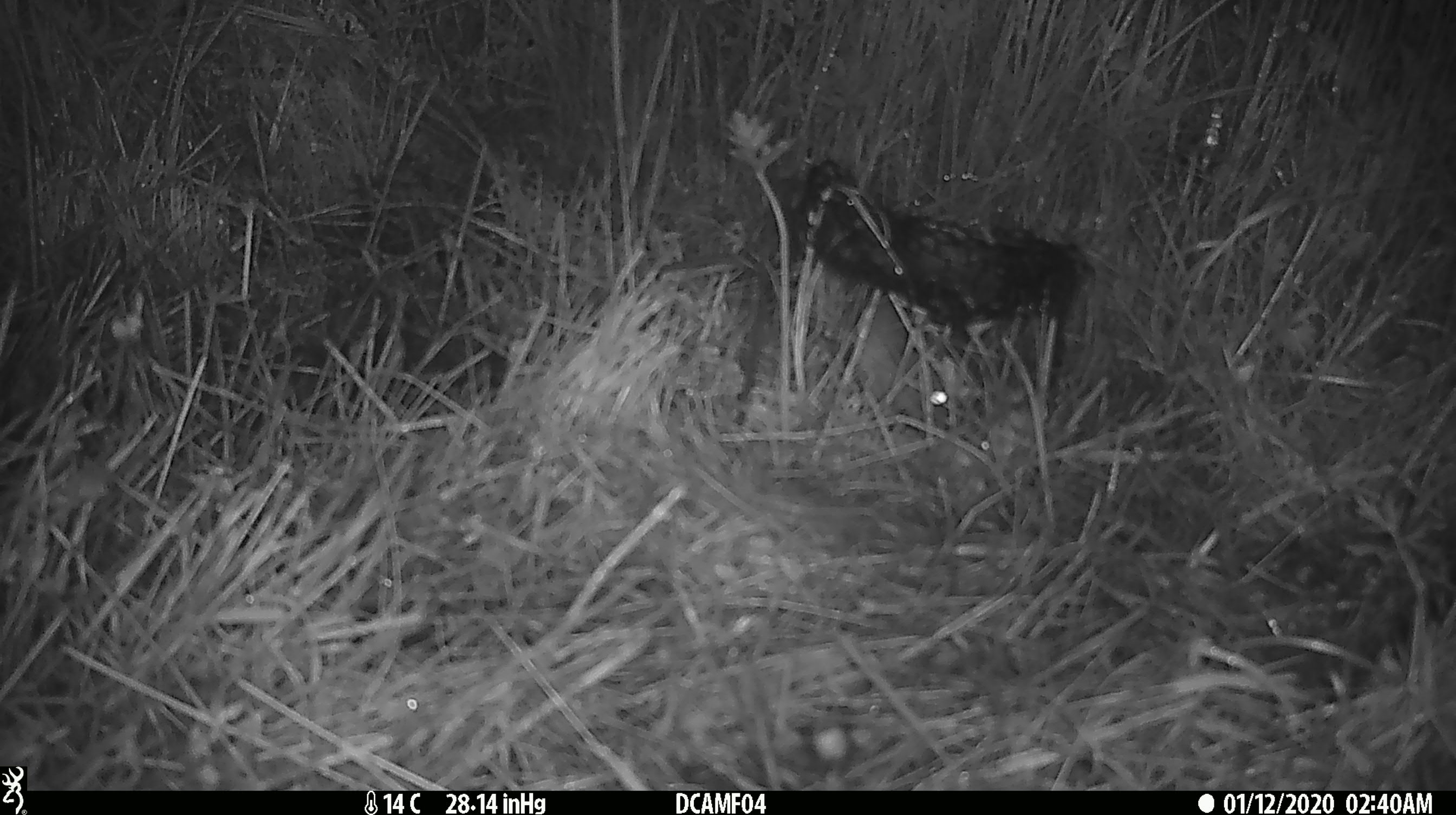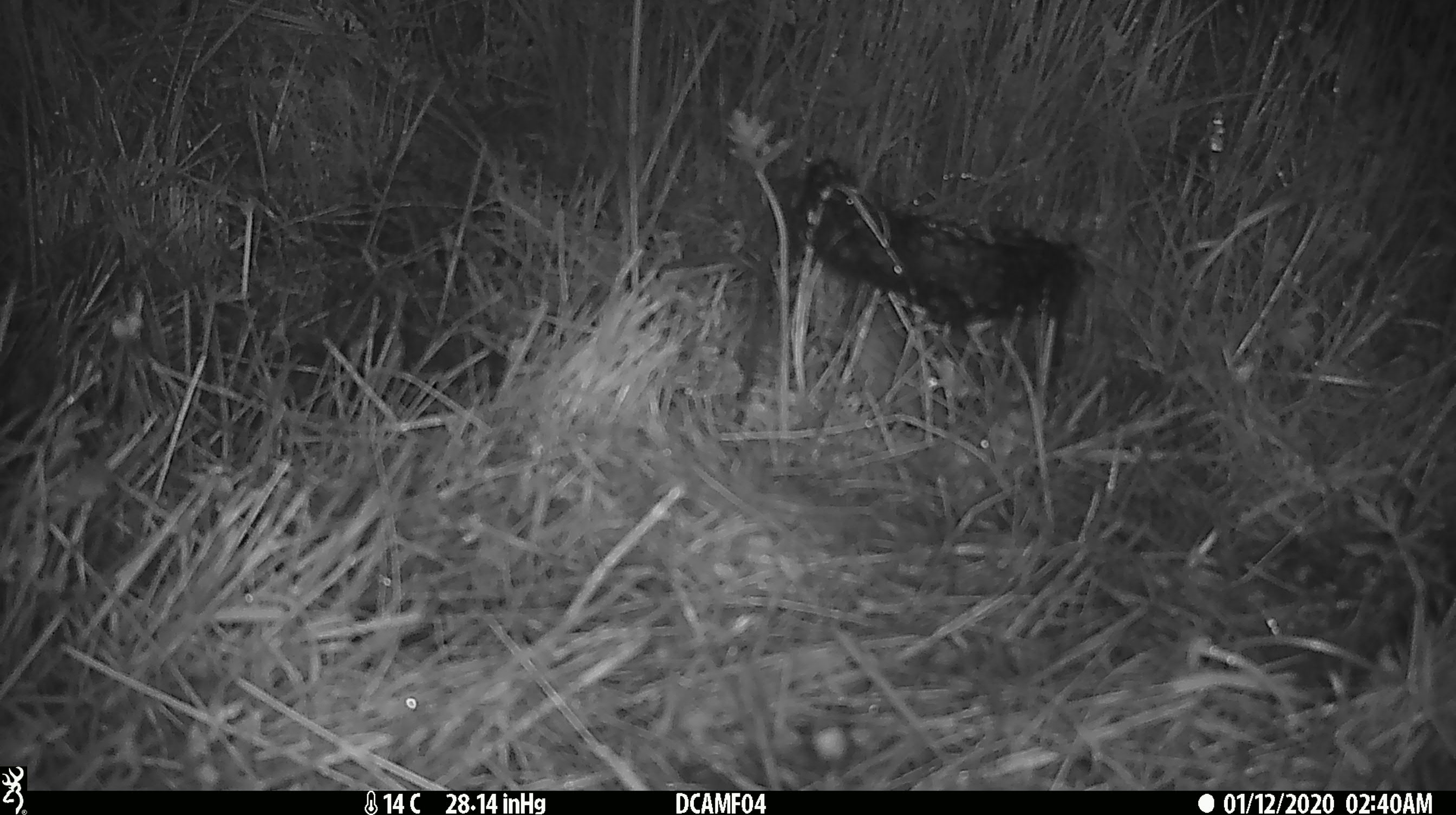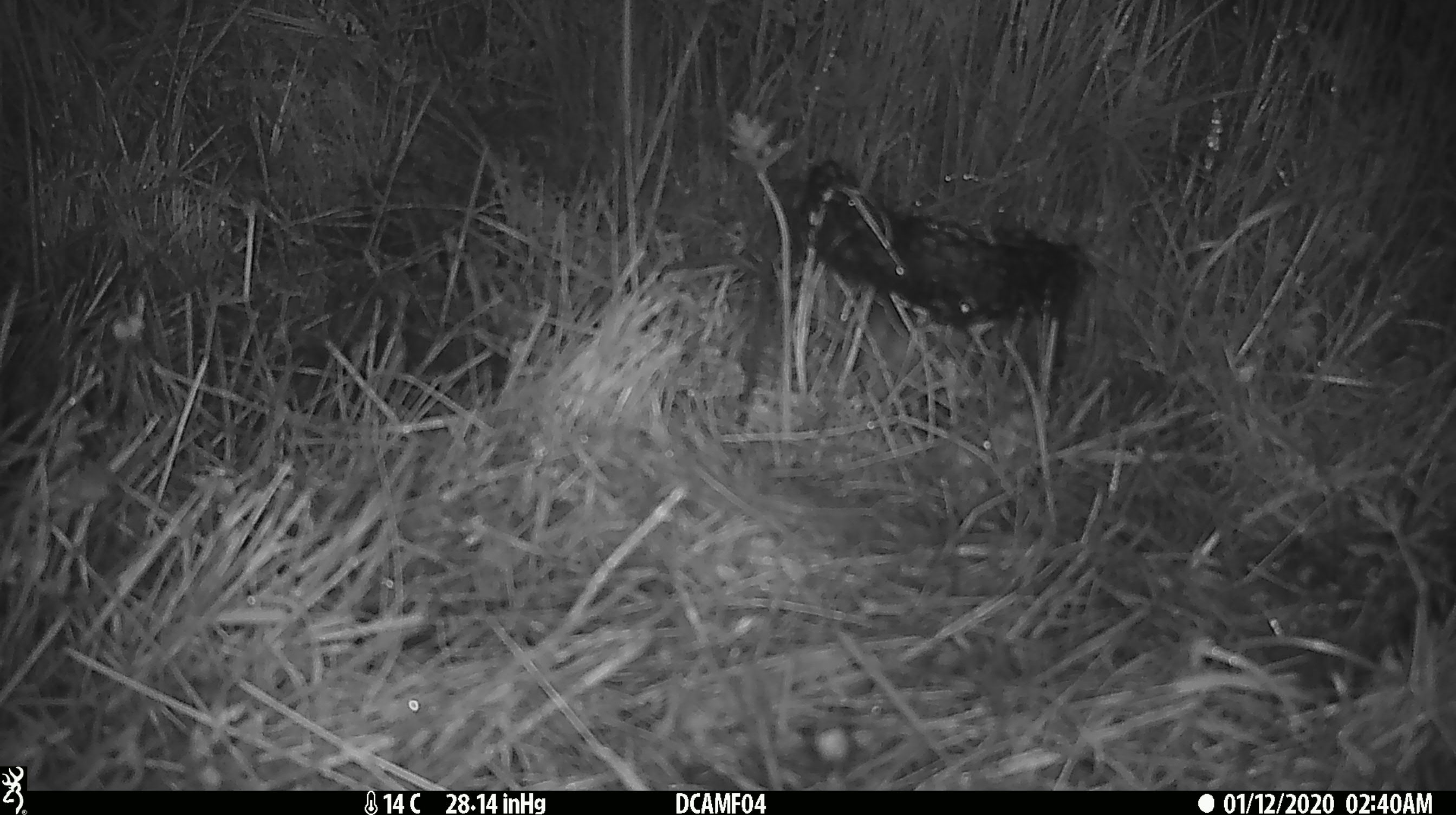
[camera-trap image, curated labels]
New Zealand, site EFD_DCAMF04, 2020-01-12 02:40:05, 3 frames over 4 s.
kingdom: Animalia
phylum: Chordata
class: Mammalia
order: Rodentia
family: Muridae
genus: Rattus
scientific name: Rattus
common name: rat